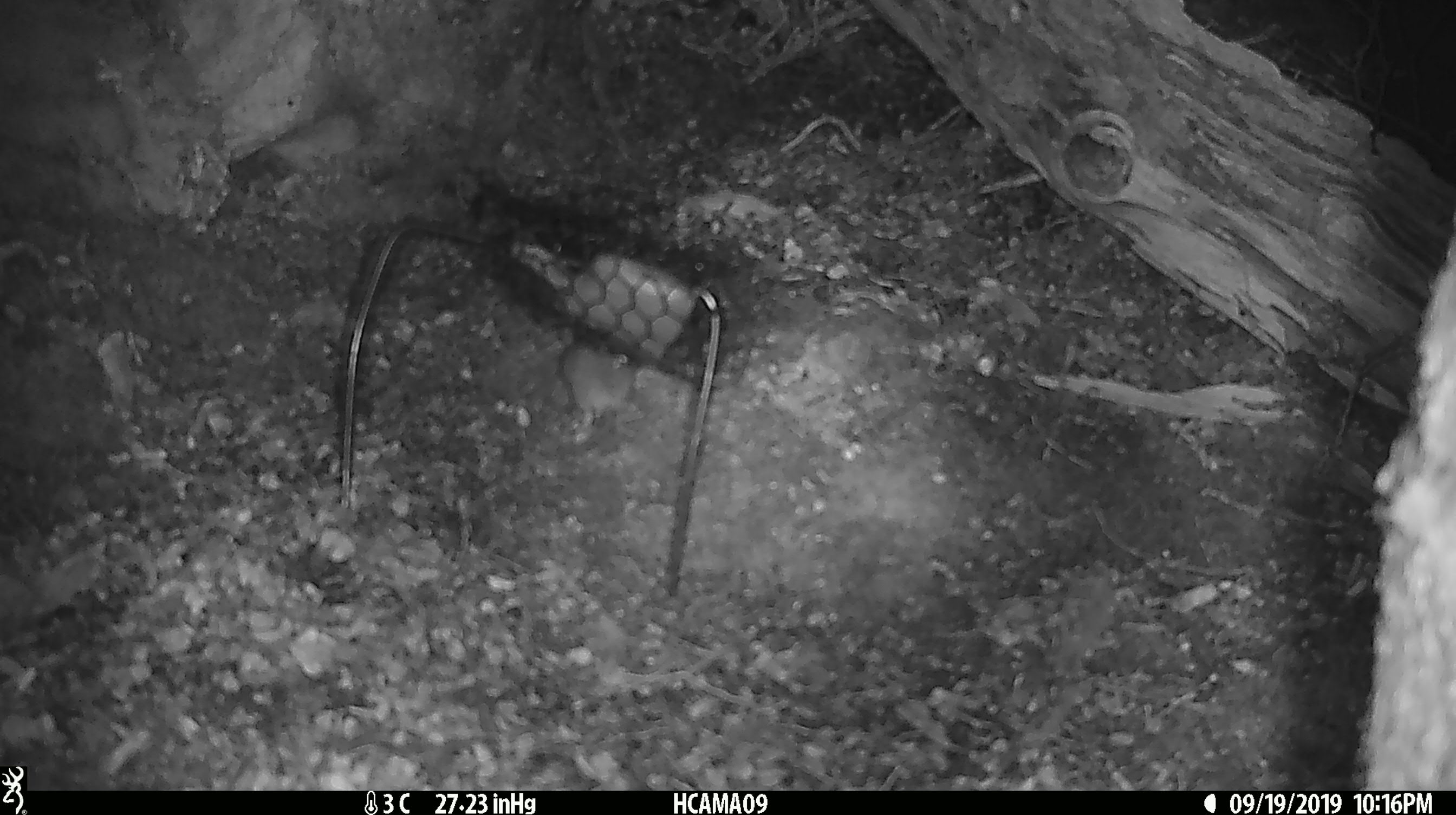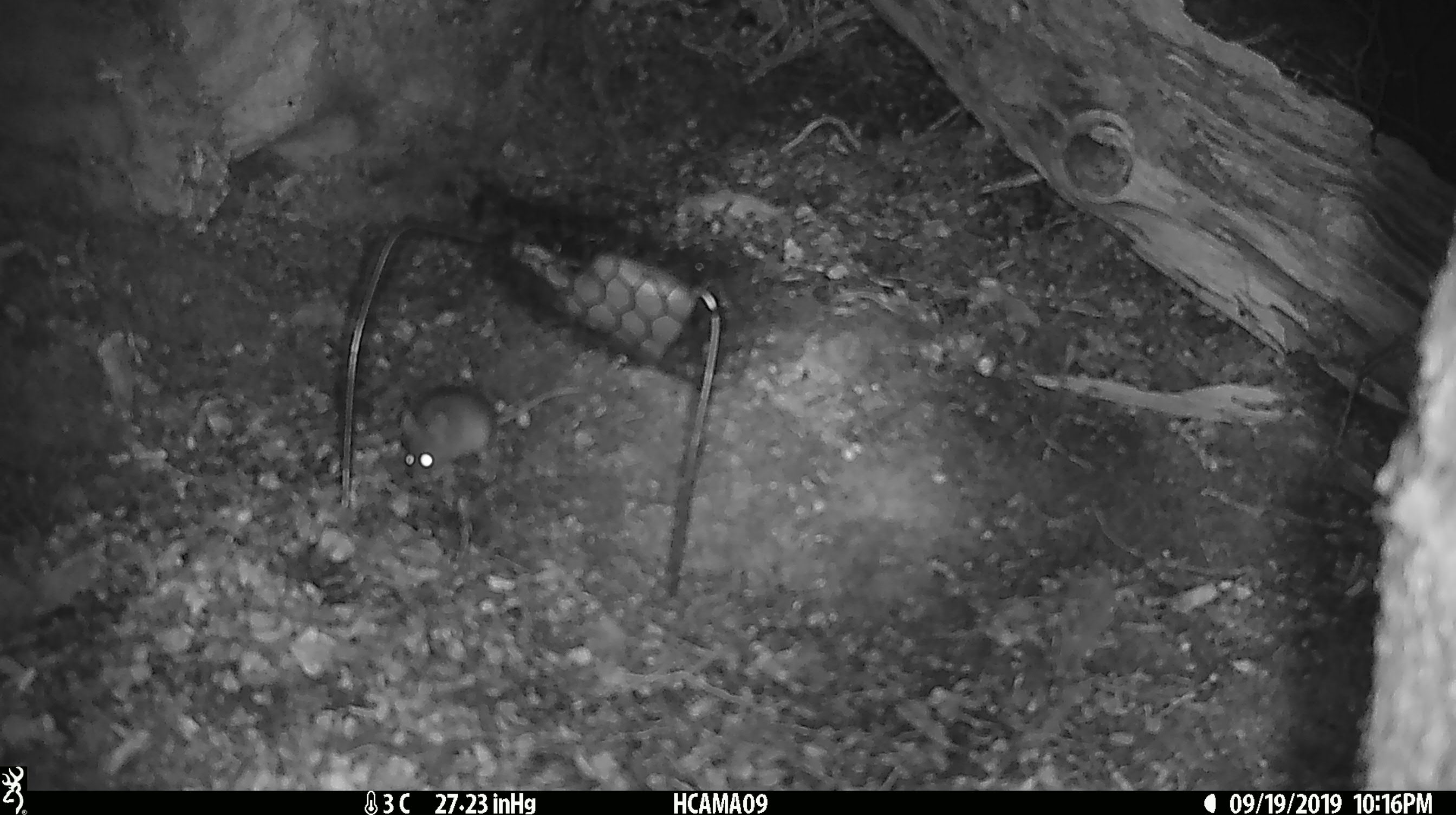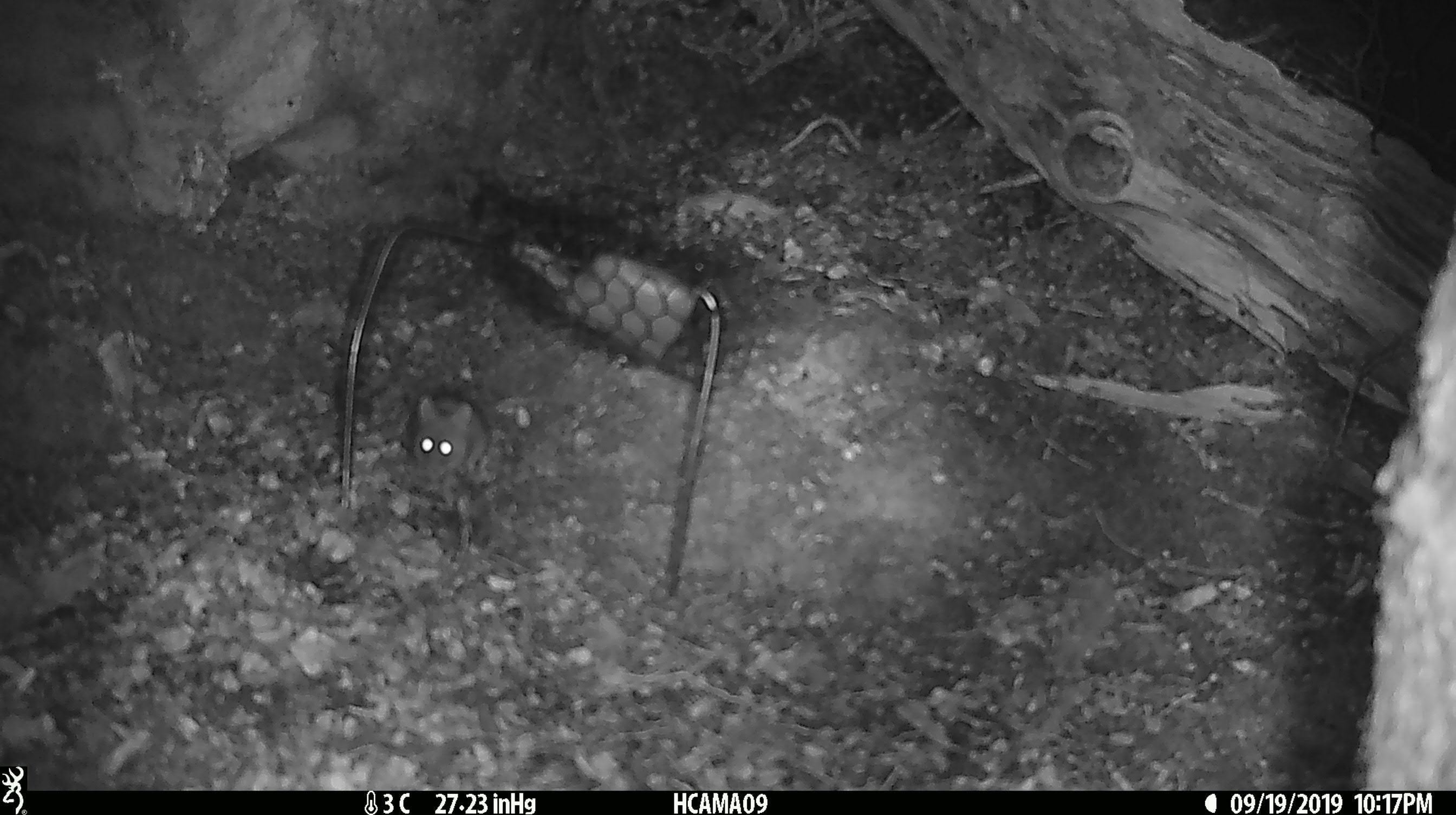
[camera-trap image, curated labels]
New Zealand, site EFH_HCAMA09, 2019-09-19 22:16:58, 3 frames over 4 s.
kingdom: Animalia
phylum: Chordata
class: Mammalia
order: Rodentia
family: Muridae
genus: Mus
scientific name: Mus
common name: mouse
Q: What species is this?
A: Mouse (Mus).